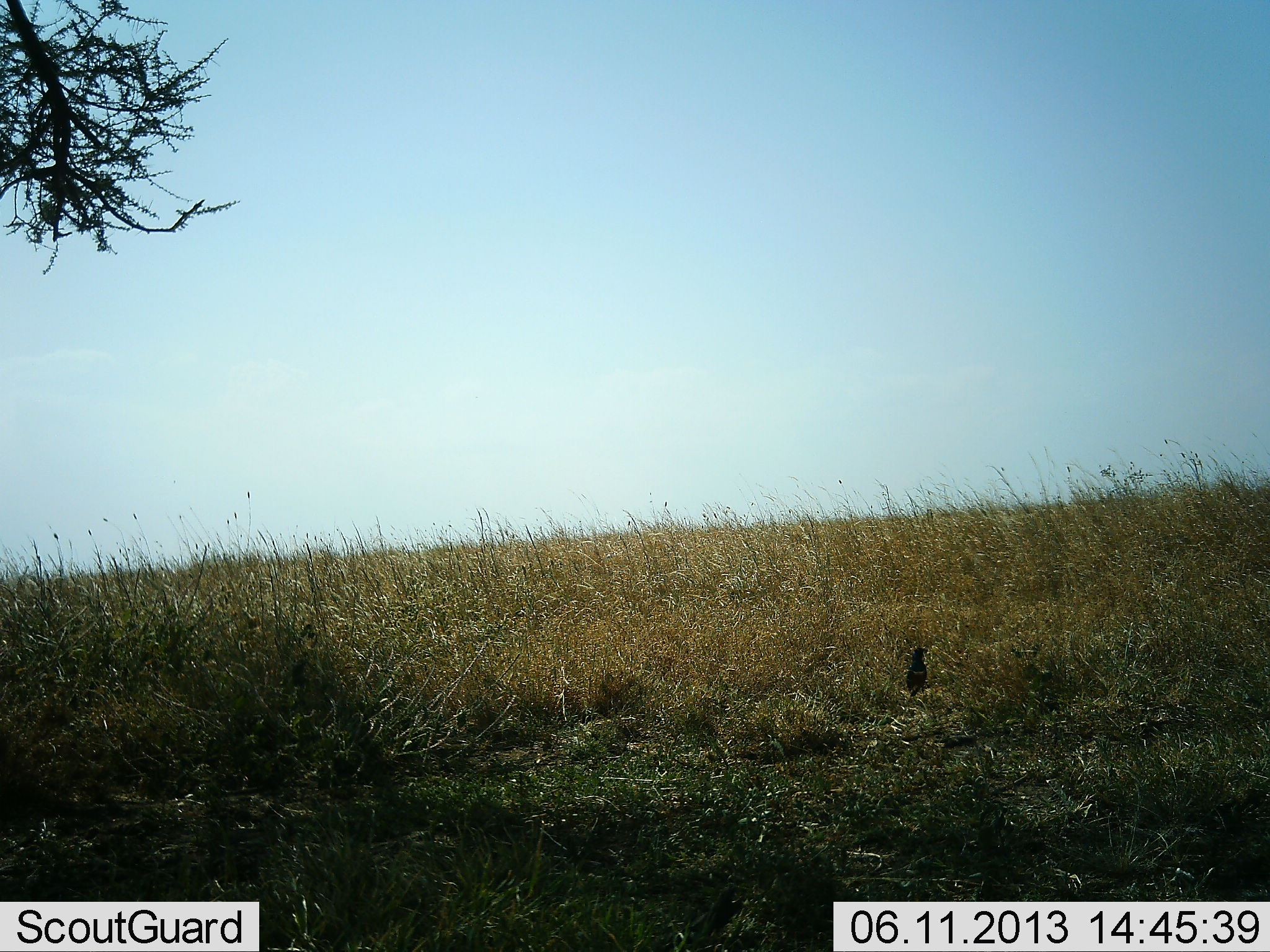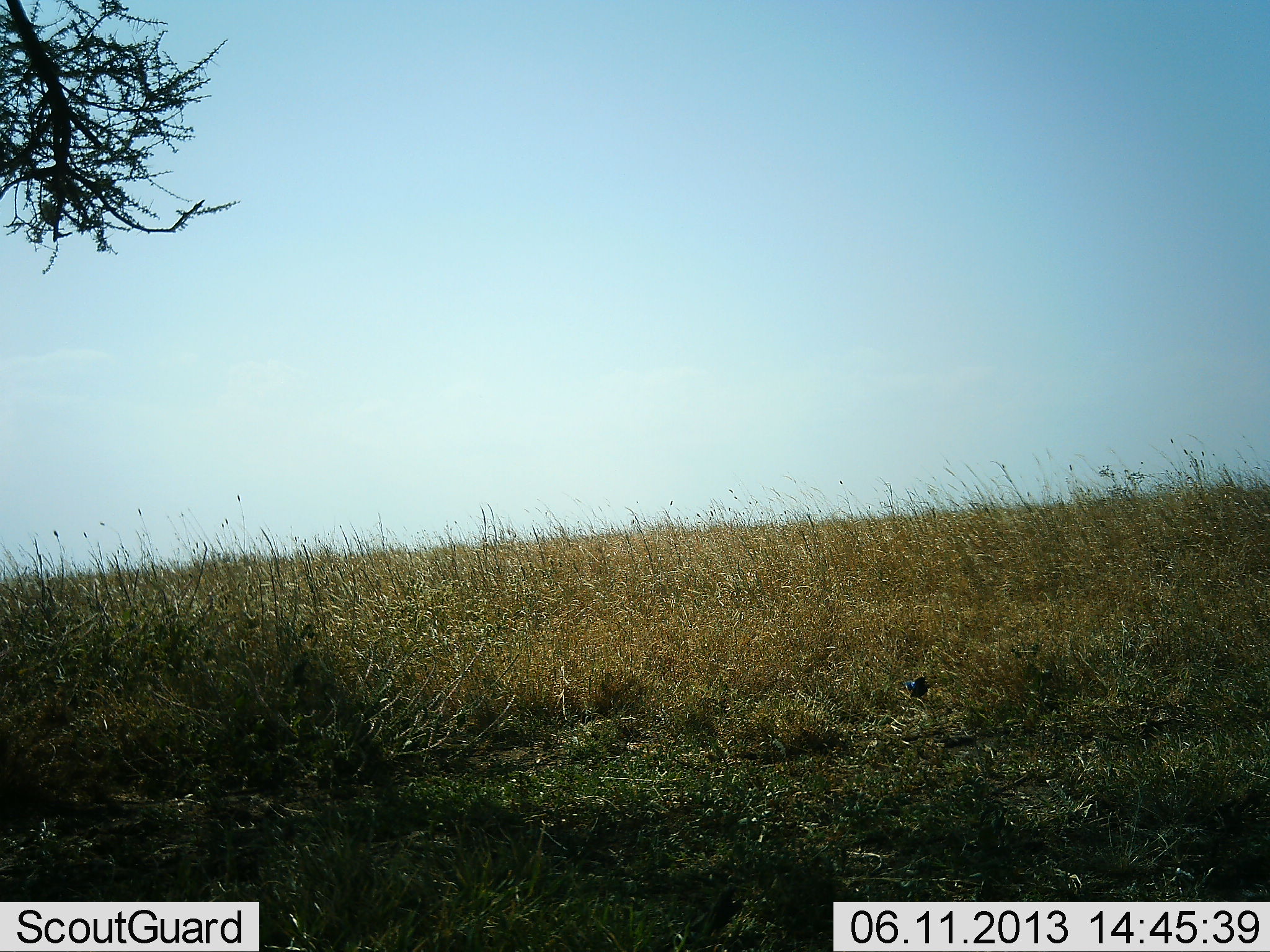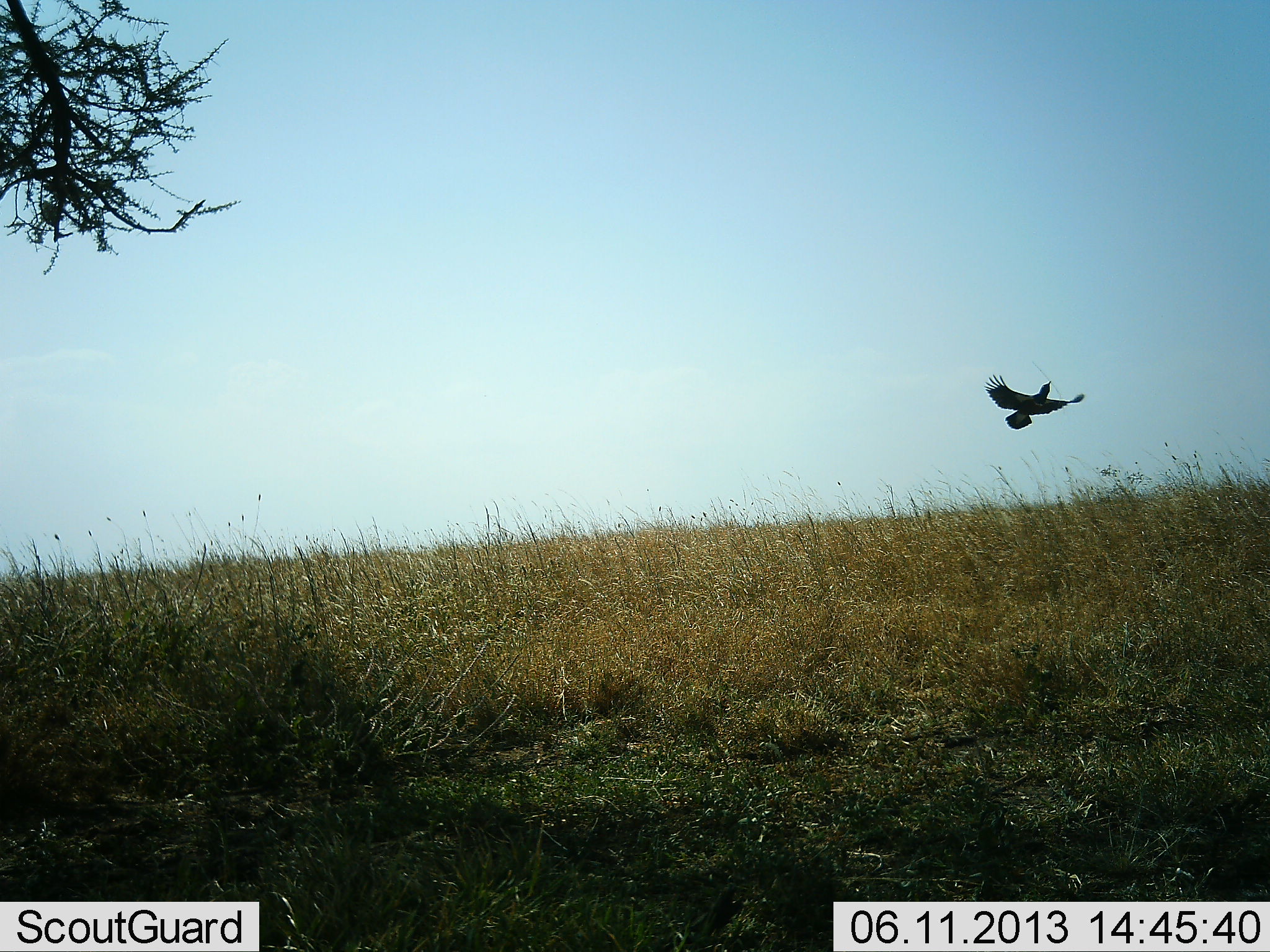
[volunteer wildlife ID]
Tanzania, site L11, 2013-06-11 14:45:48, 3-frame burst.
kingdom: Animalia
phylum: Chordata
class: Aves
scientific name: Aves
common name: bird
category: otherbird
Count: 1.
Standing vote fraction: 8%.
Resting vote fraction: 0%.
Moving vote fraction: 92%.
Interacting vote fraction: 0%.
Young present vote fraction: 0%.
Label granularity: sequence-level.